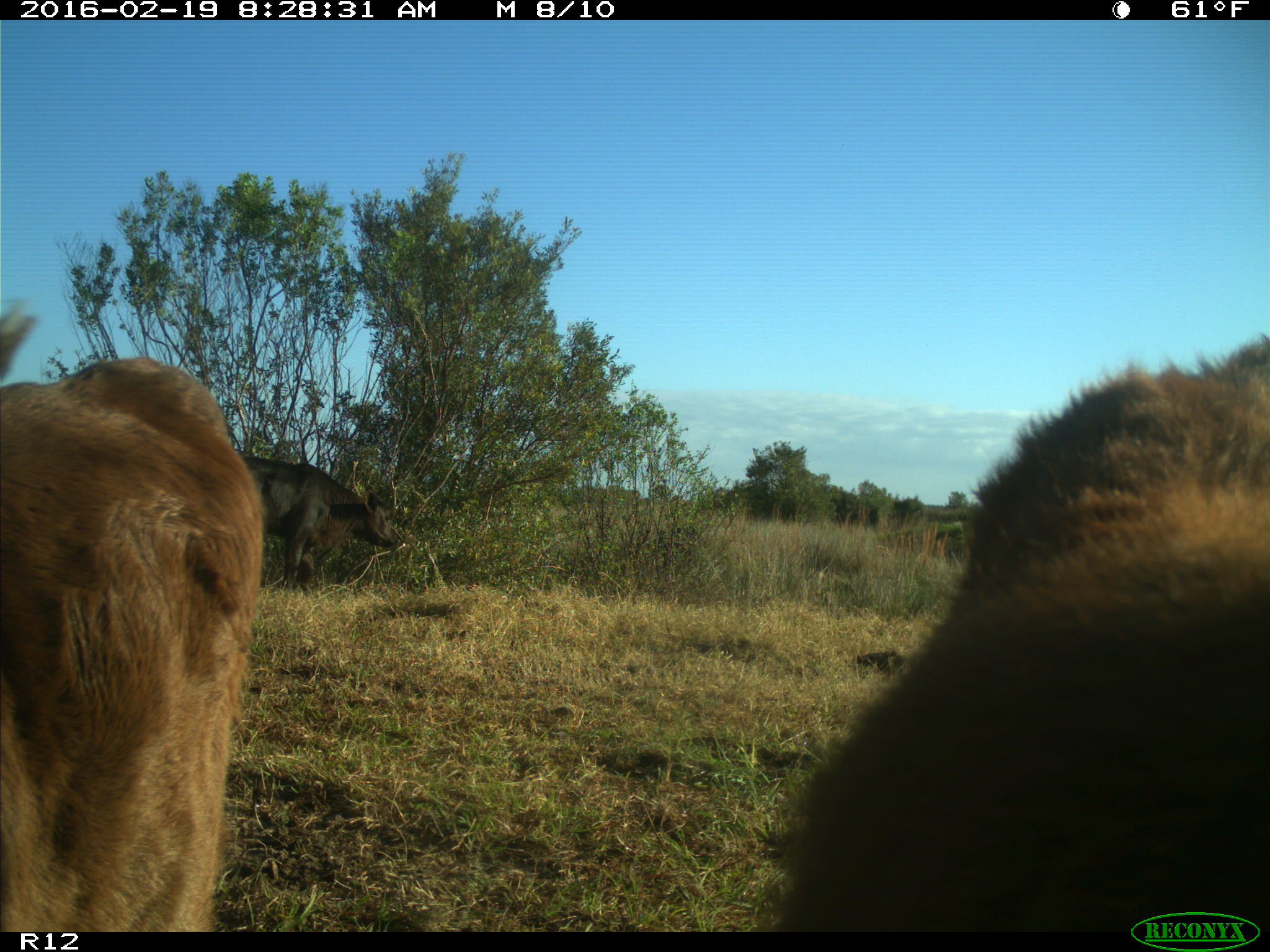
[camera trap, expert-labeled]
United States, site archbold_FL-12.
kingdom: Animalia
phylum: Chordata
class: Mammalia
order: Artiodactyla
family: Bovidae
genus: Bos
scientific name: Bos taurus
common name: domestic cow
Bos taurus (domestic cow).